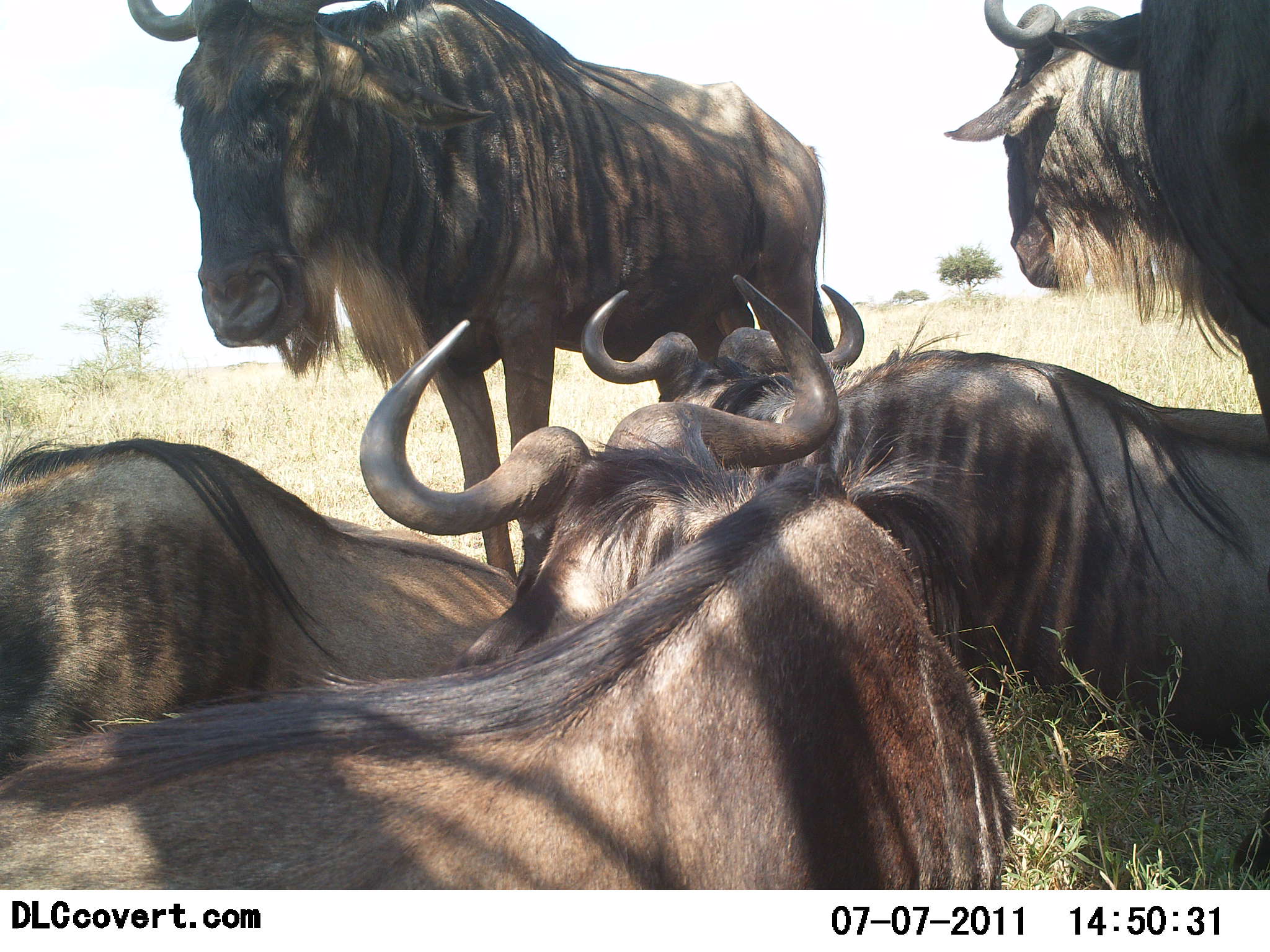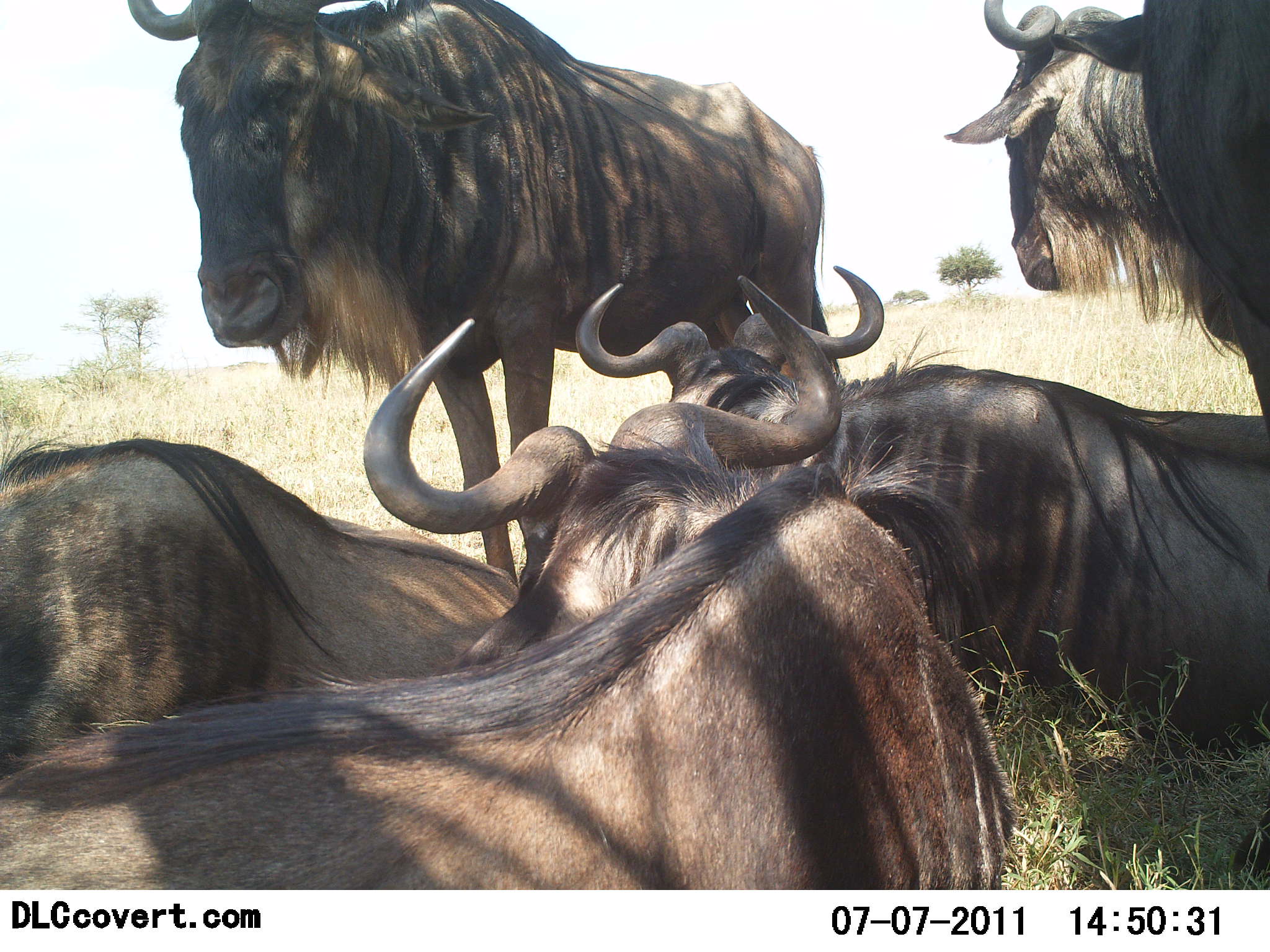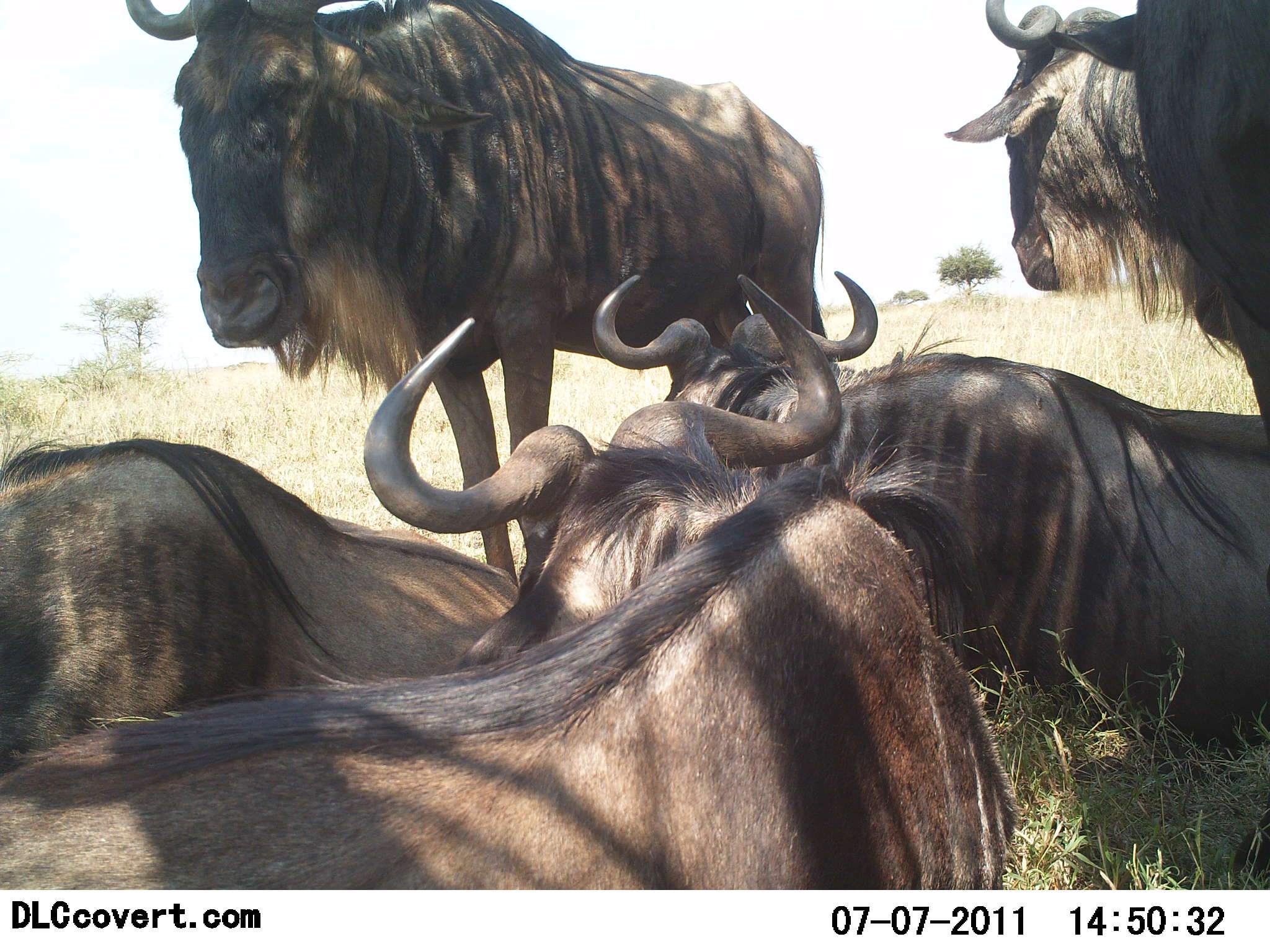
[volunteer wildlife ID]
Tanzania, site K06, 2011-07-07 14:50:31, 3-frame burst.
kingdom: Animalia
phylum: Chordata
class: Mammalia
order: Artiodactyla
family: Bovidae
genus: Connochaetes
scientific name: Connochaetes taurinus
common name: blue wildebeest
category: wildebeest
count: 5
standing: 90%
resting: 100%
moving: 0%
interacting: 0%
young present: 0%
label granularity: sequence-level